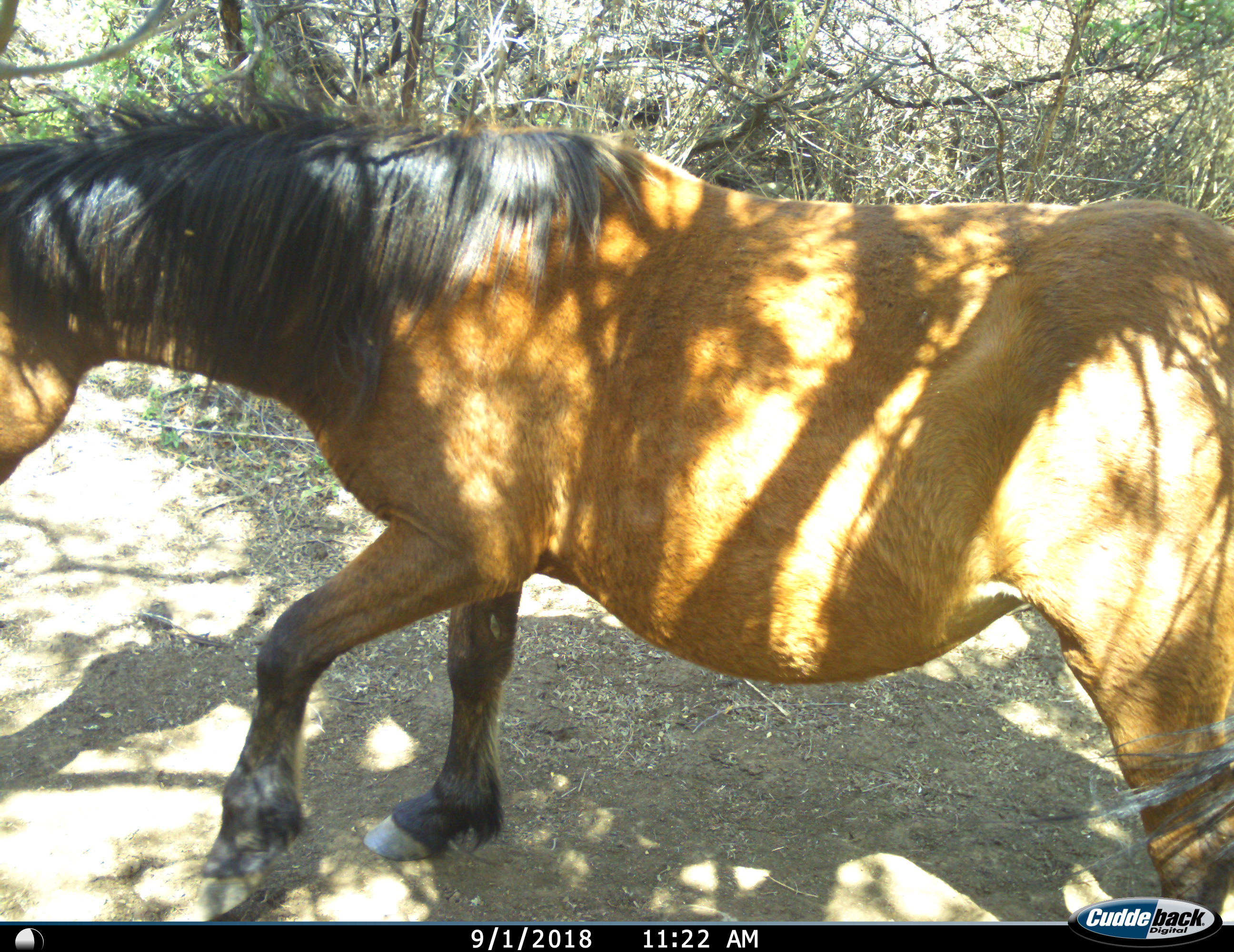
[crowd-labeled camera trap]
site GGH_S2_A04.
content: unidentified animal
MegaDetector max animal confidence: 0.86